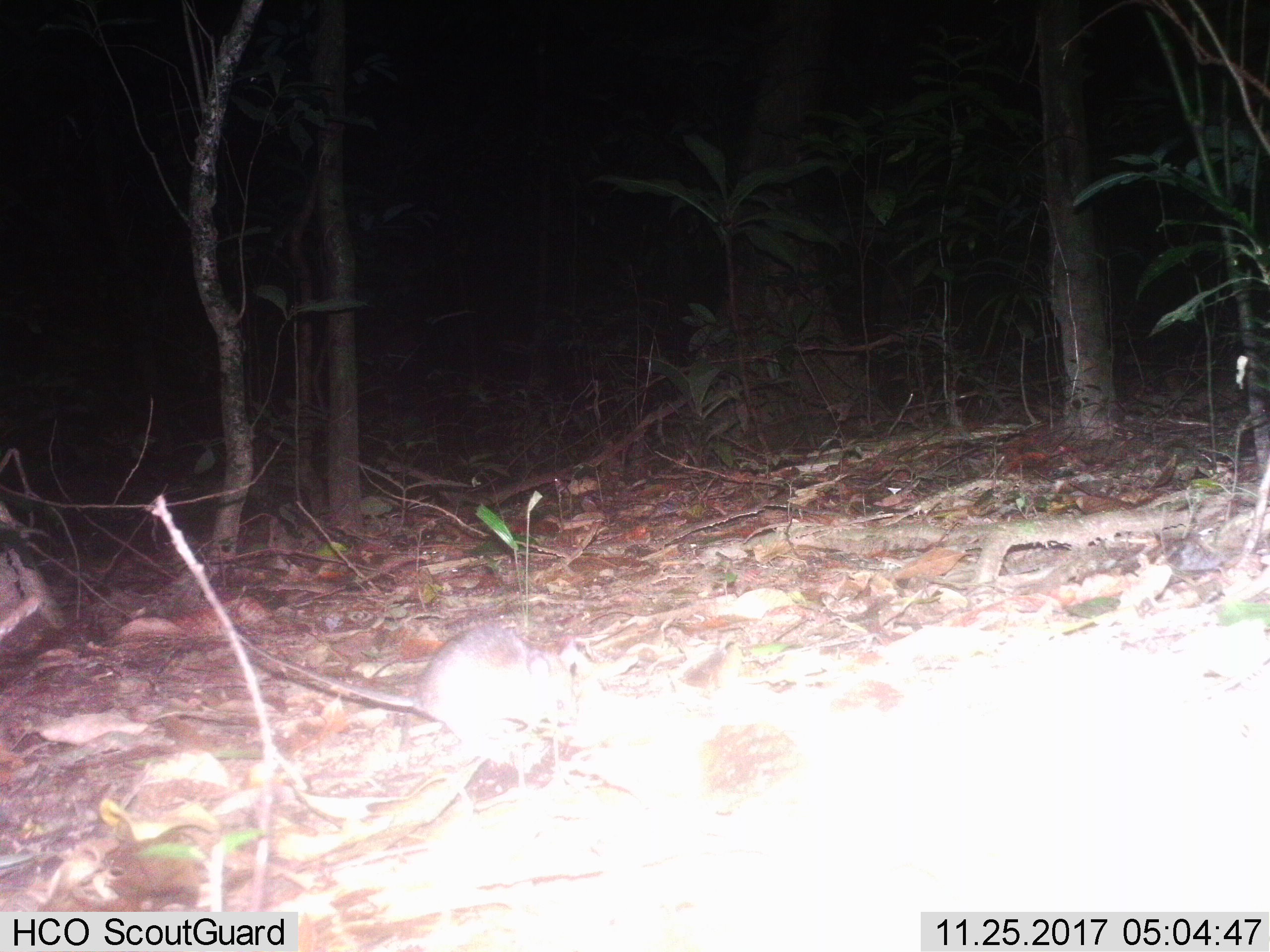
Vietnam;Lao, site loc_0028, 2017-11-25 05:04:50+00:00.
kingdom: Animalia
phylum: Chordata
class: Mammalia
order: Rodentia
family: Muridae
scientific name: Muridae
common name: old-world mice and rats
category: unidentified murid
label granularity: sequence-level